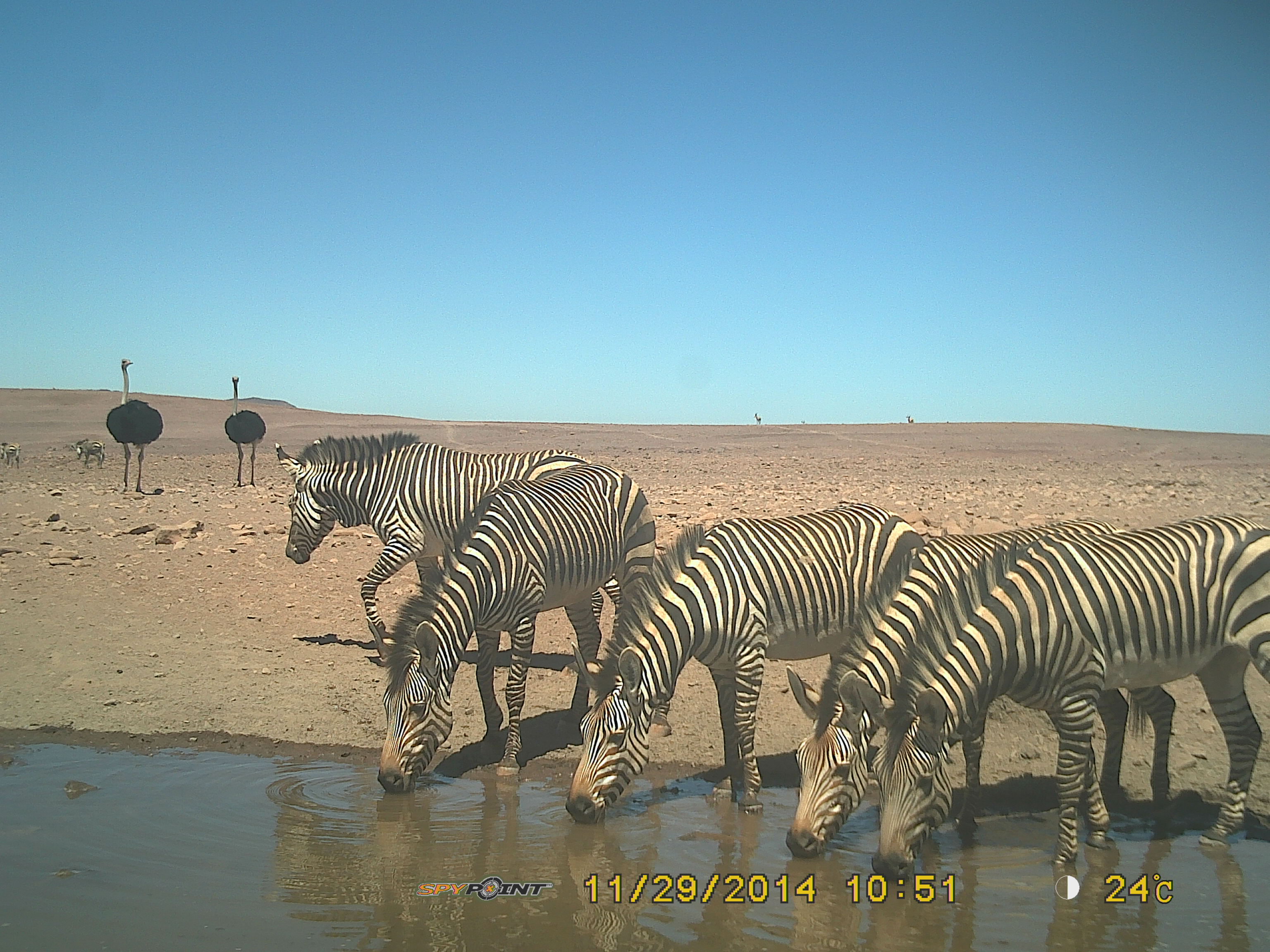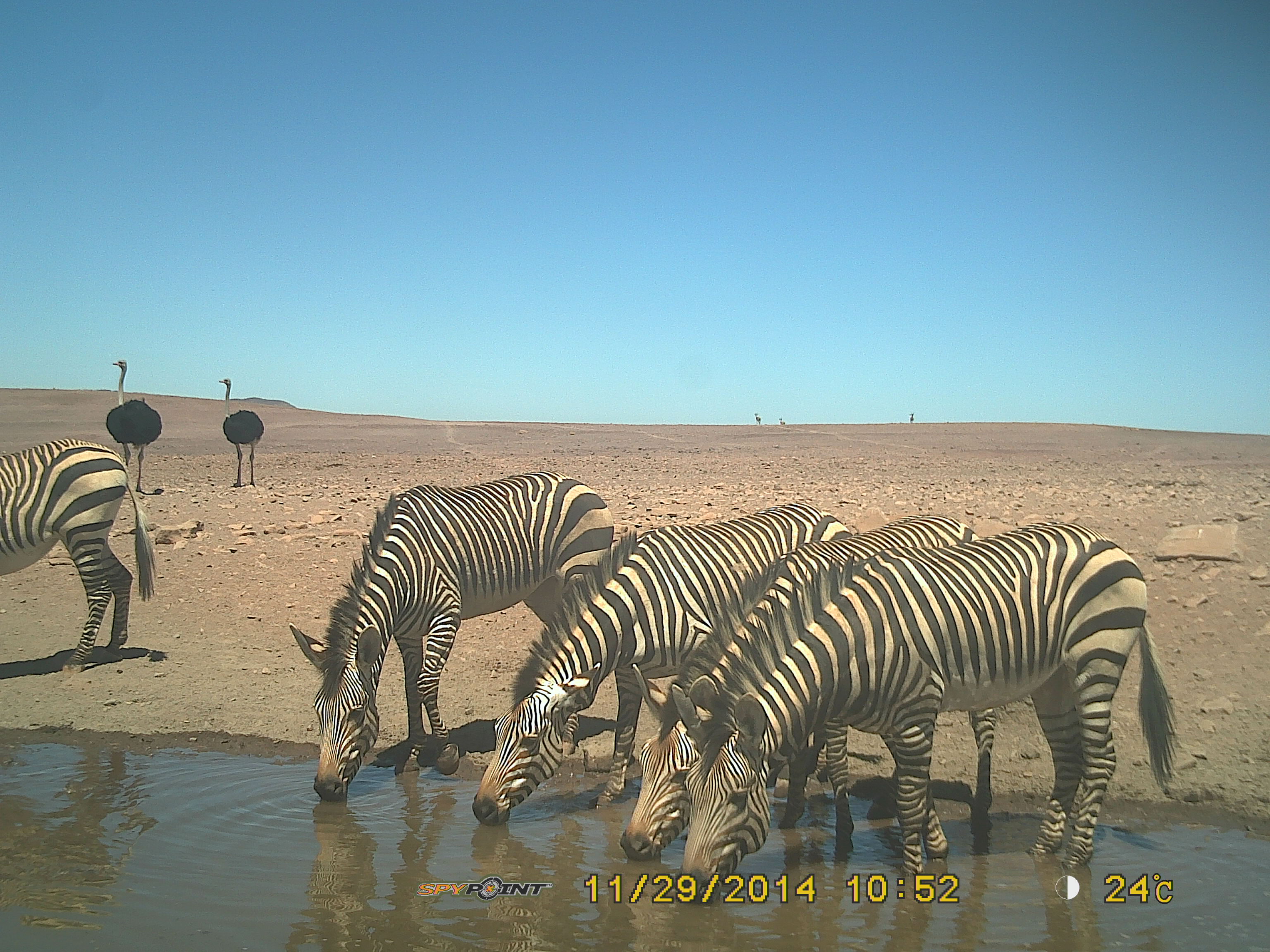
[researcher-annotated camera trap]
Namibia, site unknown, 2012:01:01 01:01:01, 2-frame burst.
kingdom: Animalia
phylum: Chordata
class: Mammalia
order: Perissodactyla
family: Equidae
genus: Equus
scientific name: Equus zebra hartmannae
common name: hartmann's mountain zebra